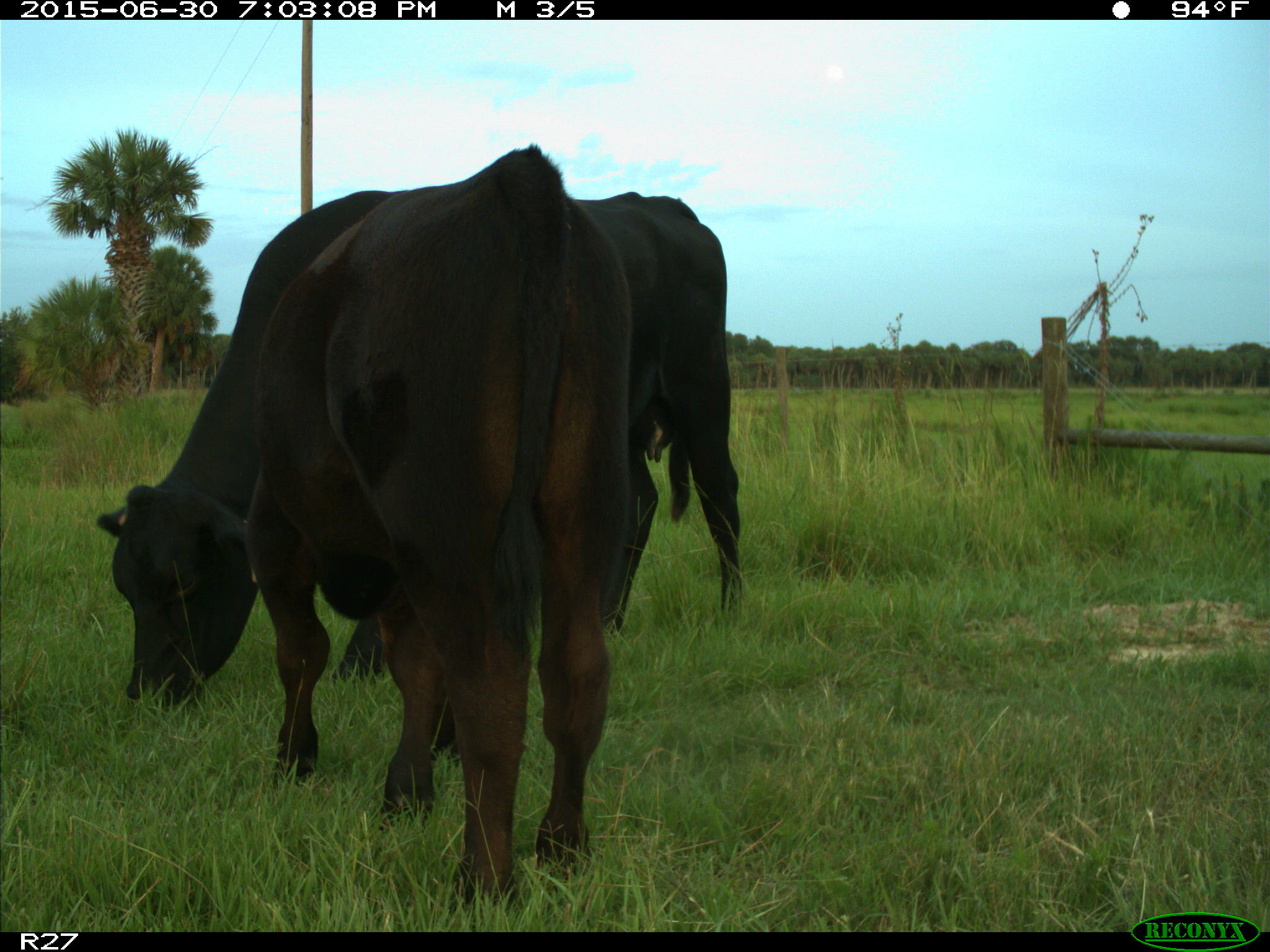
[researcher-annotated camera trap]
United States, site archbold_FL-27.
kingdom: Animalia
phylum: Chordata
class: Mammalia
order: Artiodactyla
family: Bovidae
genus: Bos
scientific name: Bos taurus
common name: domestic cow